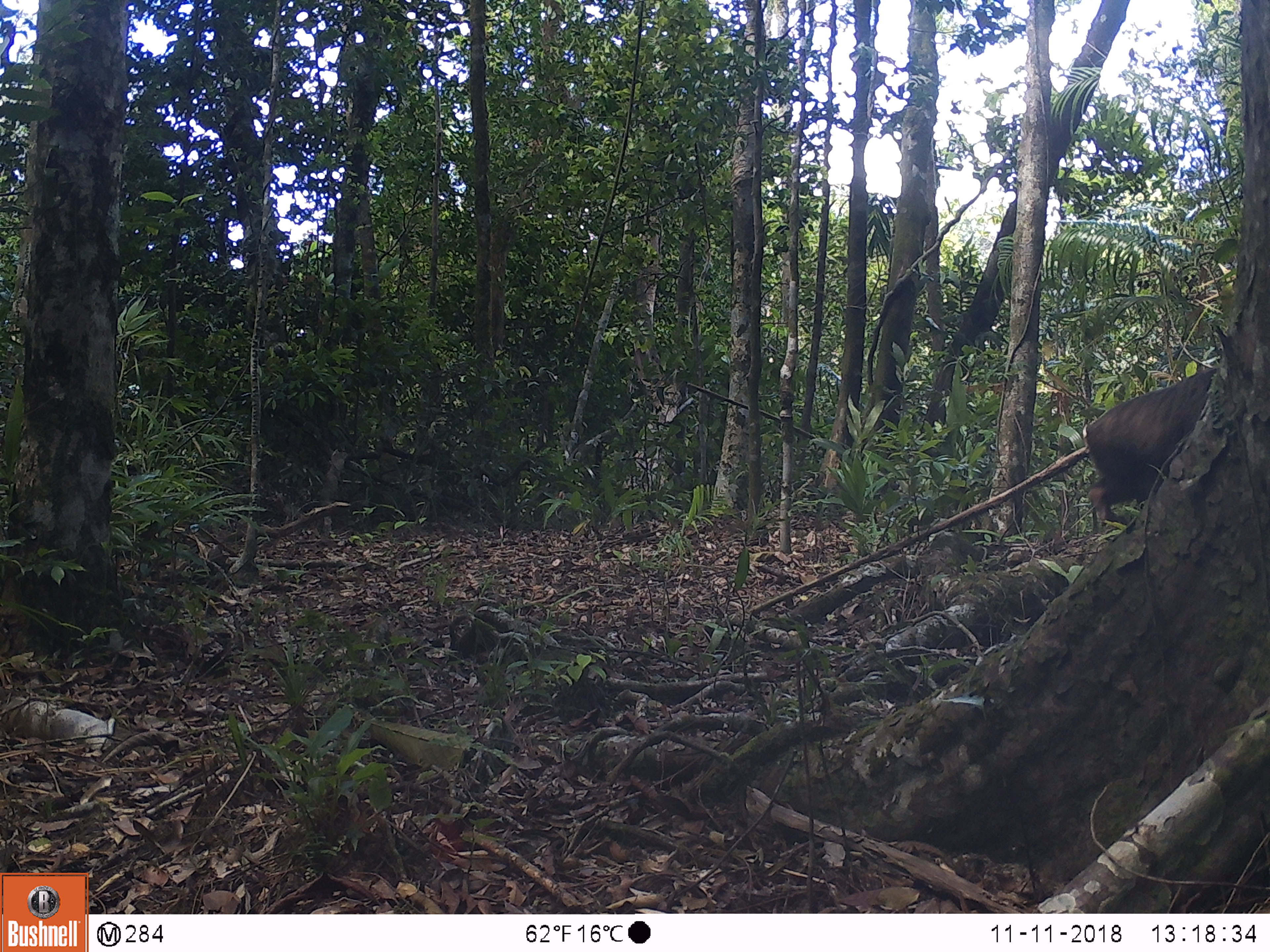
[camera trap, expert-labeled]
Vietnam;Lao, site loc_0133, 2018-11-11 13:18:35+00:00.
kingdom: Animalia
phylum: Chordata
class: Mammalia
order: Primates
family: Cercopithecidae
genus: Macaca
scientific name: Macaca arctoides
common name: stump-tailed macaque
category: stump tailed macaque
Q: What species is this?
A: Stump tailed macaque (stump-tailed macaque) (Macaca arctoides).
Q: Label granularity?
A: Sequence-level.